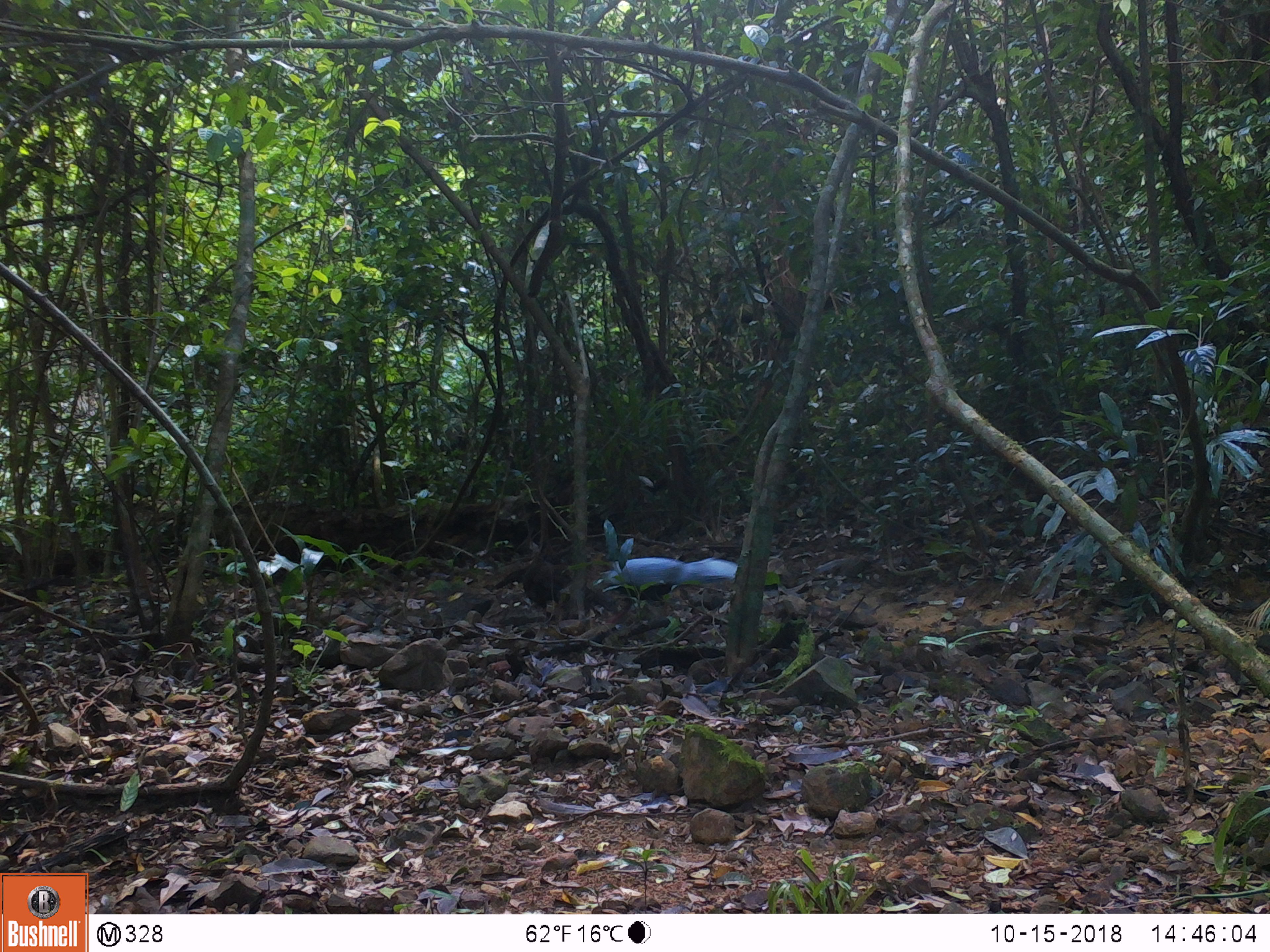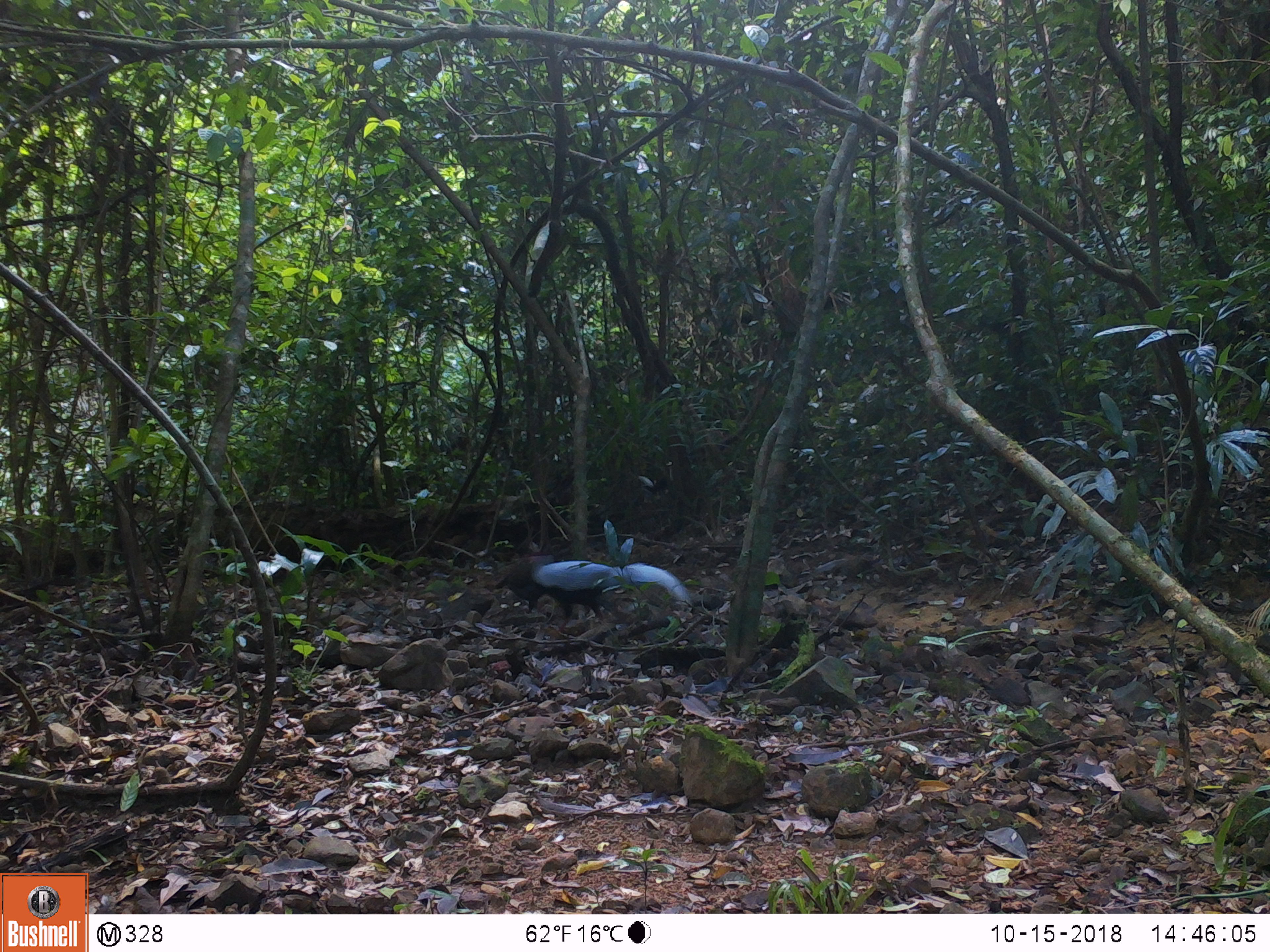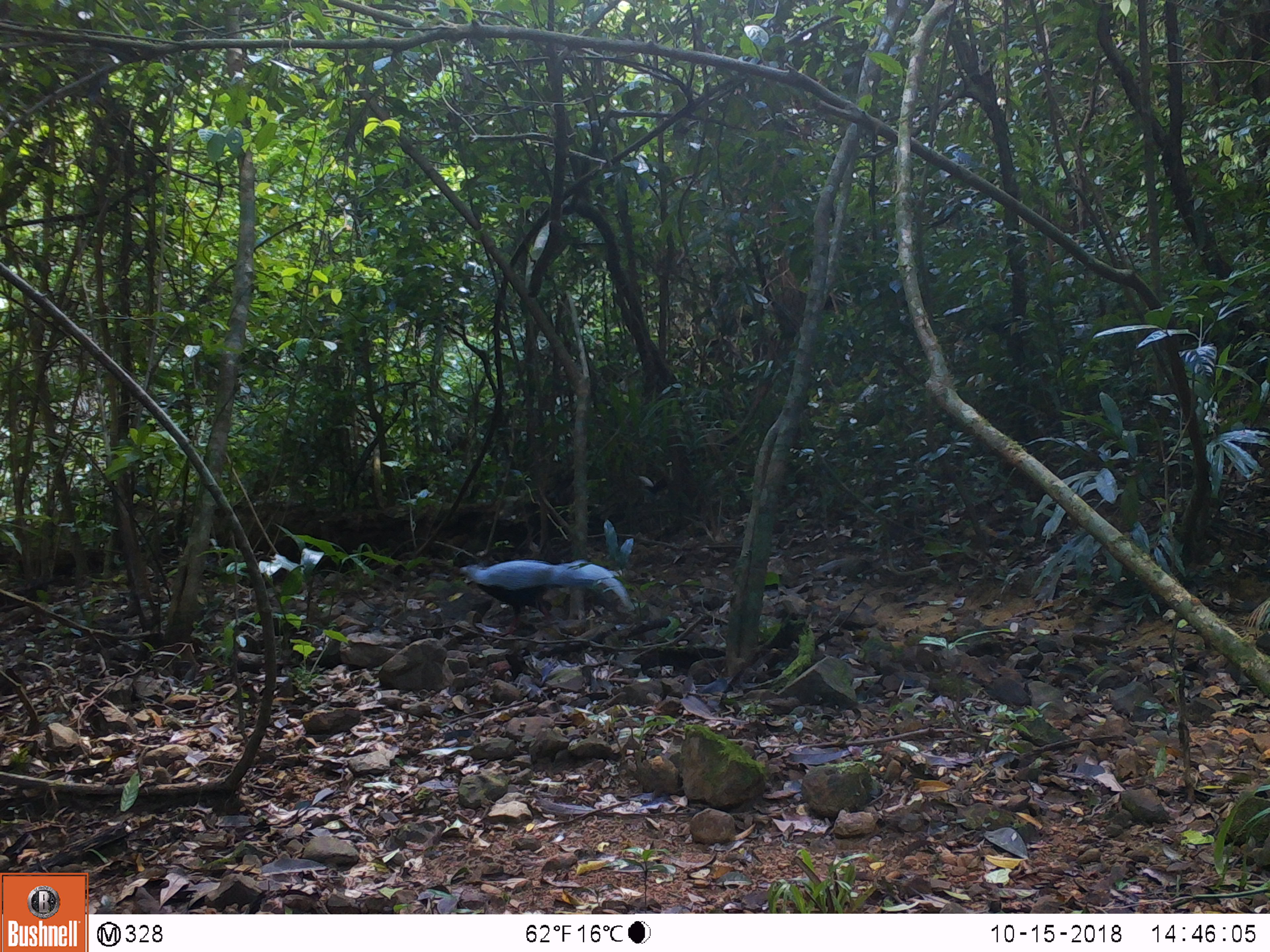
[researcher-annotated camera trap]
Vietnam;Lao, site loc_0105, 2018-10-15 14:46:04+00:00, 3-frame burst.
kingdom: Animalia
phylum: Chordata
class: Aves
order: Galliformes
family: Phasianidae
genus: Lophura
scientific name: Lophura nycthemera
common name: silver pheasant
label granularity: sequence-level